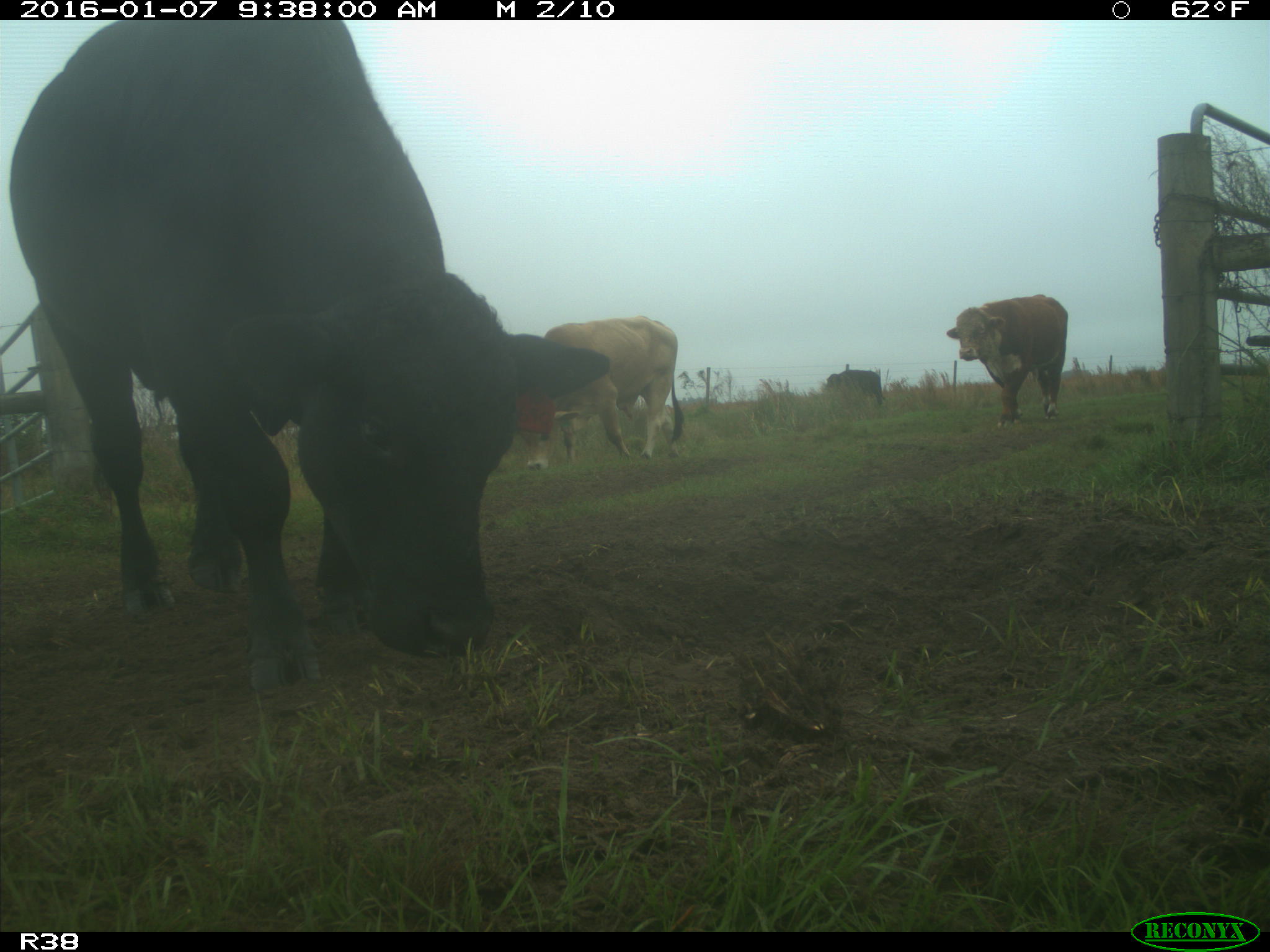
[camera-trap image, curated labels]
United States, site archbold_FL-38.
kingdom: Animalia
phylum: Chordata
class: Mammalia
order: Artiodactyla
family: Bovidae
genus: Bos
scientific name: Bos taurus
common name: domestic cow